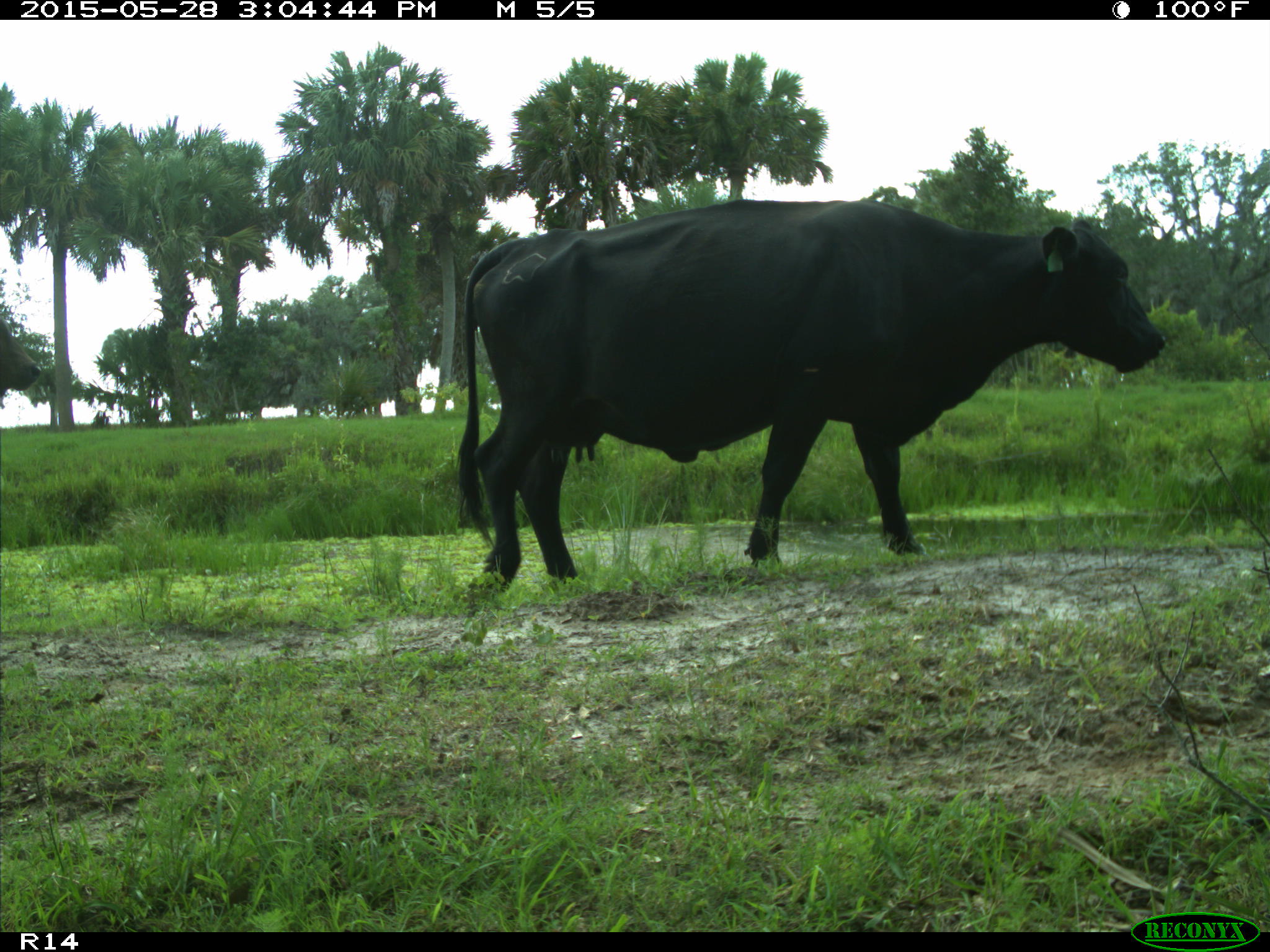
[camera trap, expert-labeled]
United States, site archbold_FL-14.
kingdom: Animalia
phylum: Chordata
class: Mammalia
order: Artiodactyla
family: Bovidae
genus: Bos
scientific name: Bos taurus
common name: domestic cow